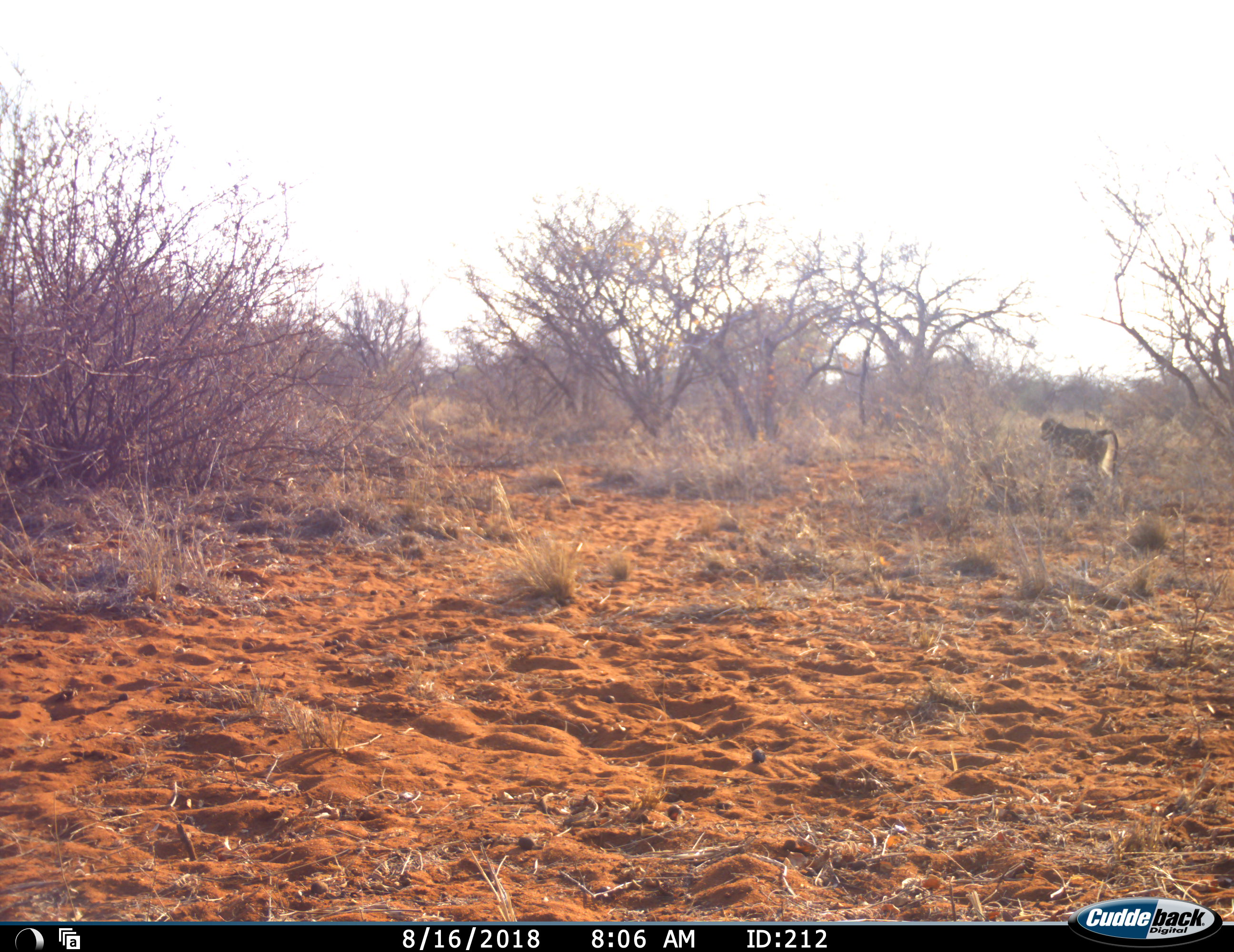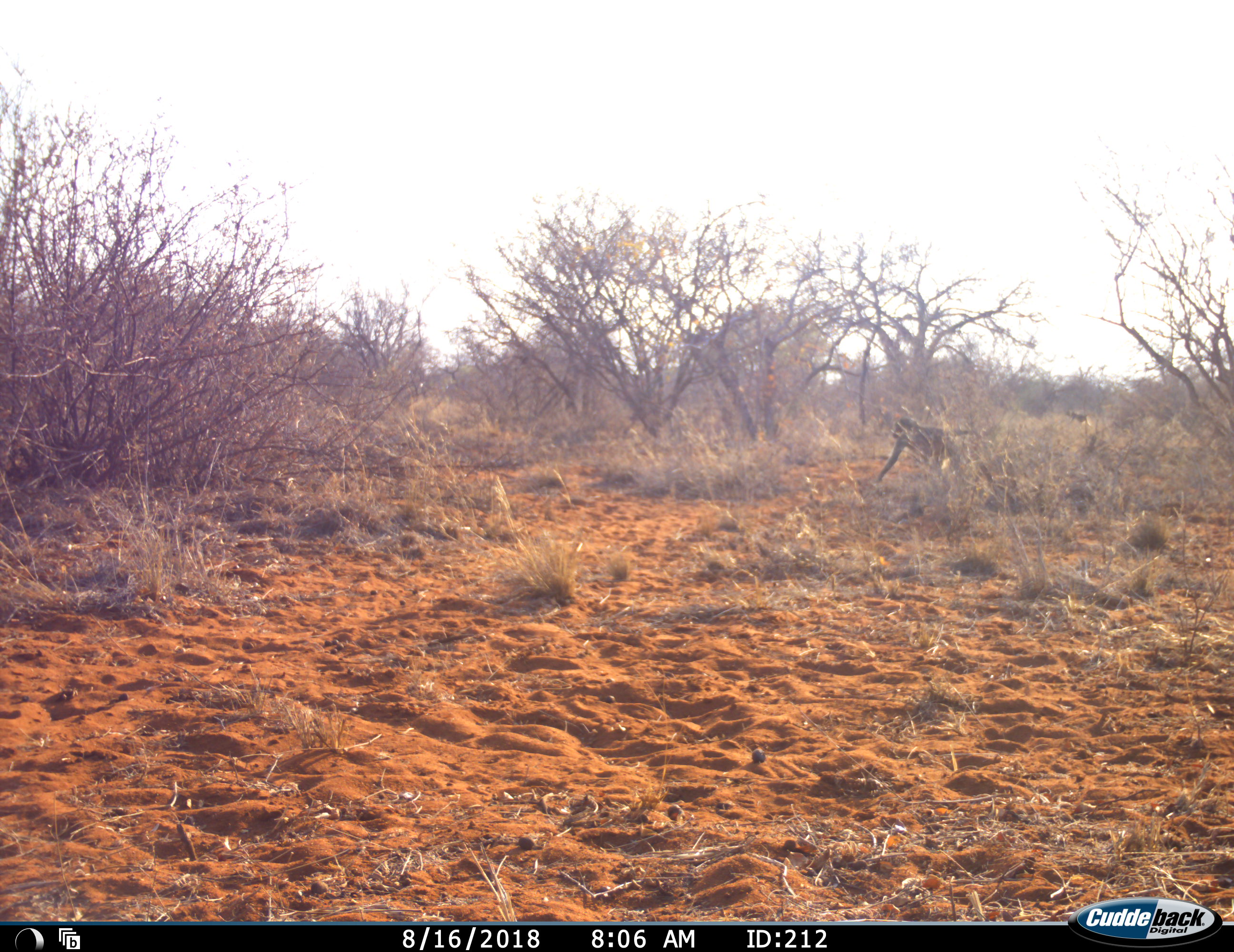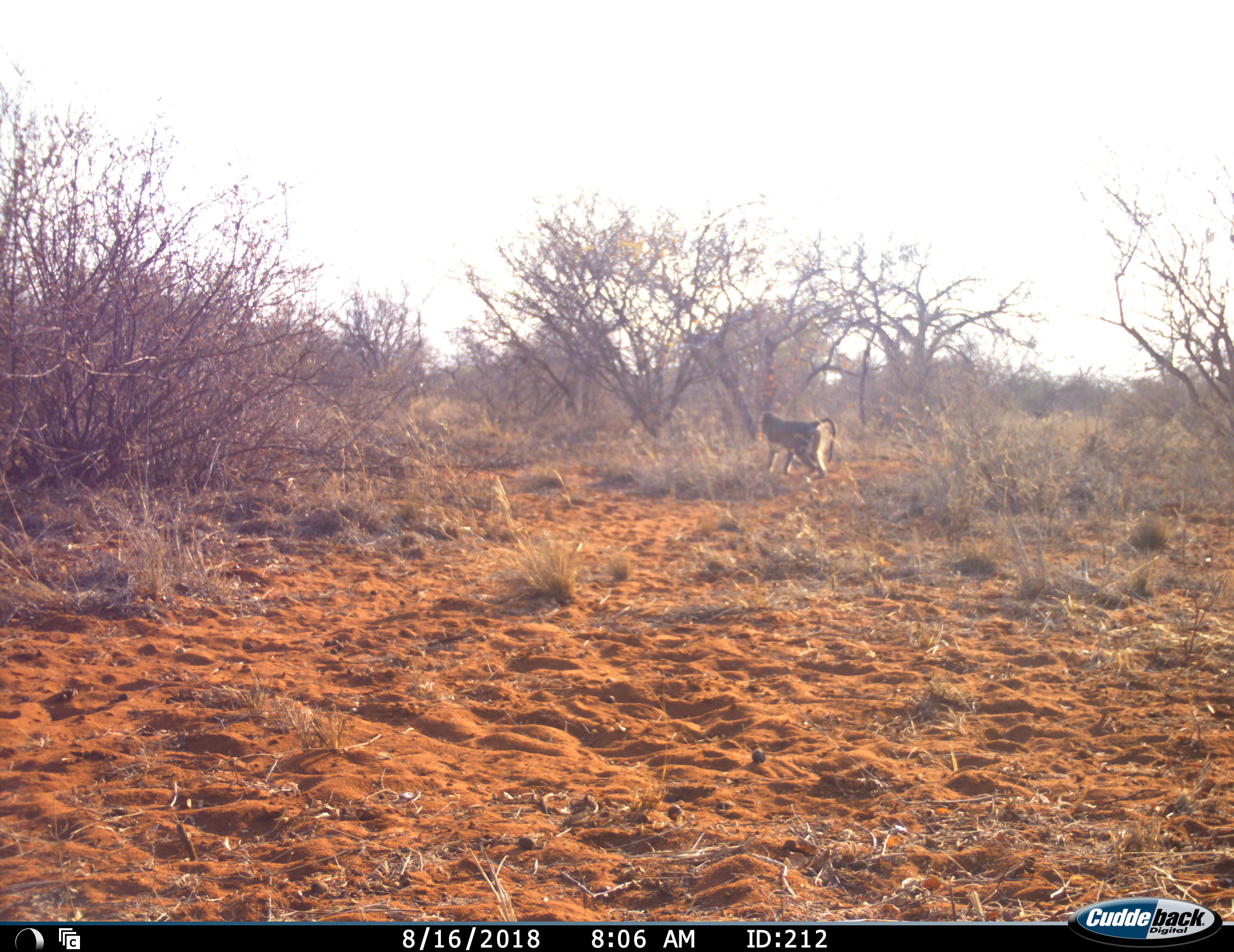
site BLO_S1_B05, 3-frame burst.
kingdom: Animalia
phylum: Chordata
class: Mammalia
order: Primates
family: Cercopithecidae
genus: Papio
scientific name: Papio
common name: baboon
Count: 2.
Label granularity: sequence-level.